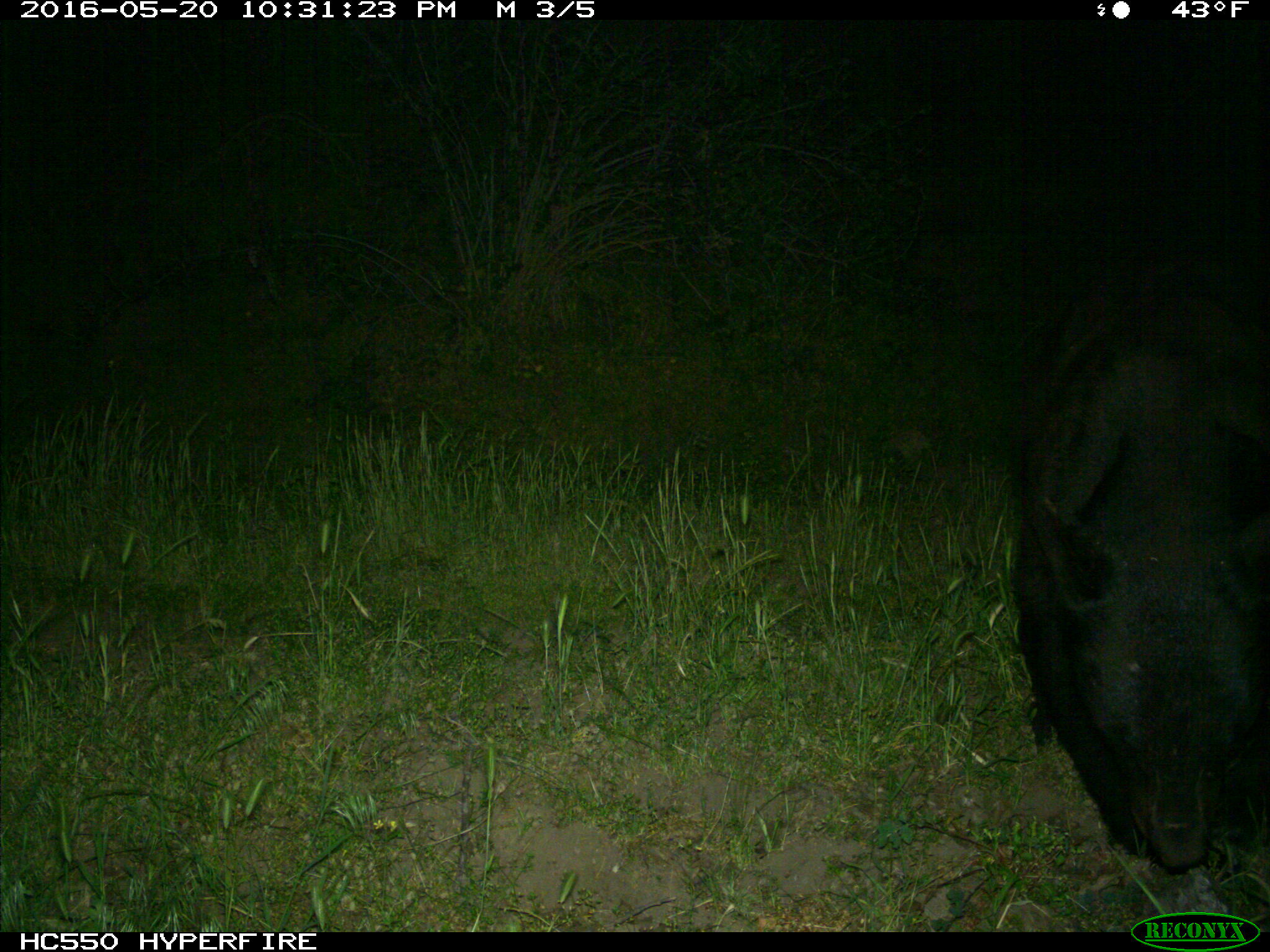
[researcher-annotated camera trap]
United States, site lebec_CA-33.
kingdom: Animalia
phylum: Chordata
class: Mammalia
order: Carnivora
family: Ursidae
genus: Ursus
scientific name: Ursus americanus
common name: american black bear